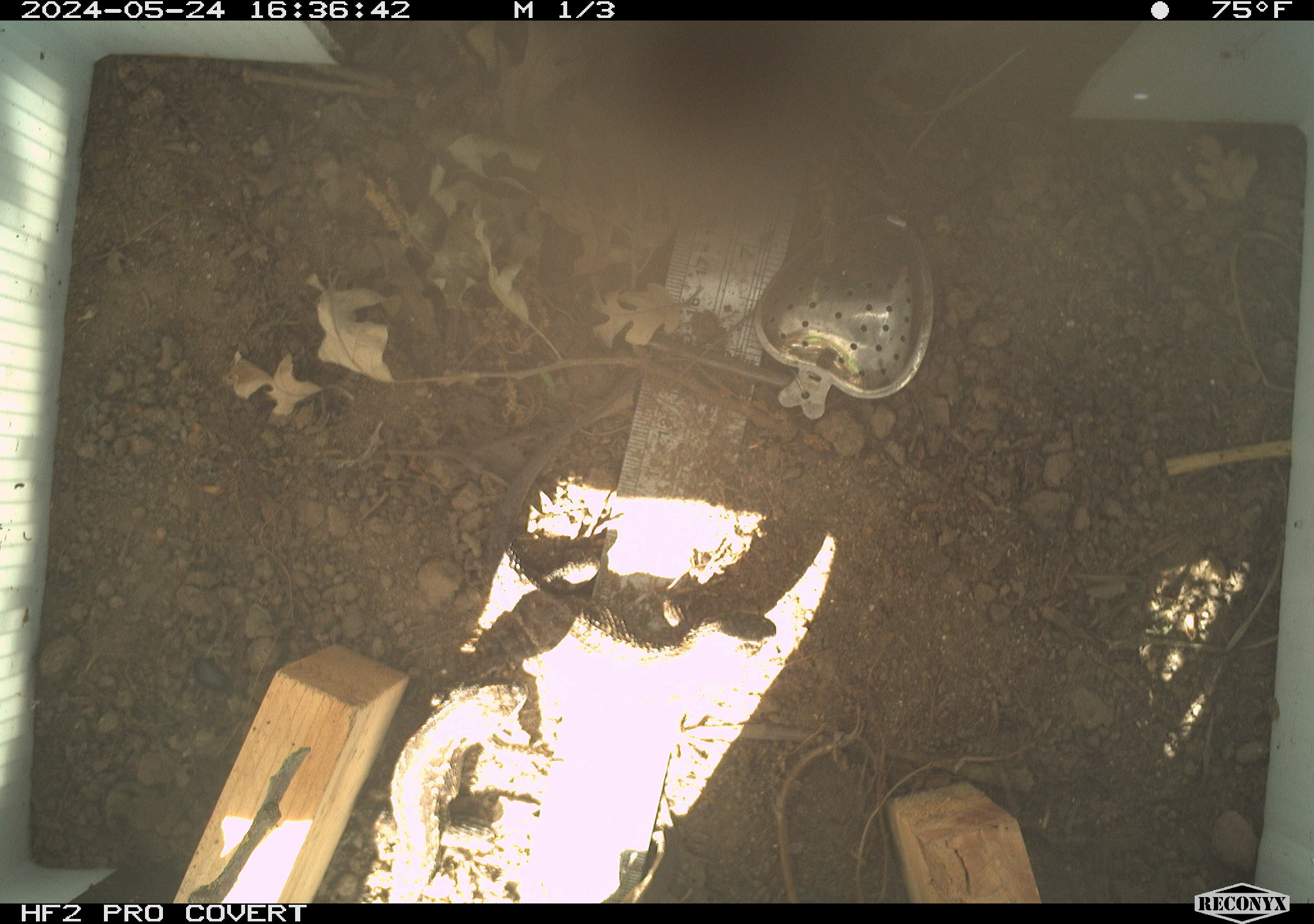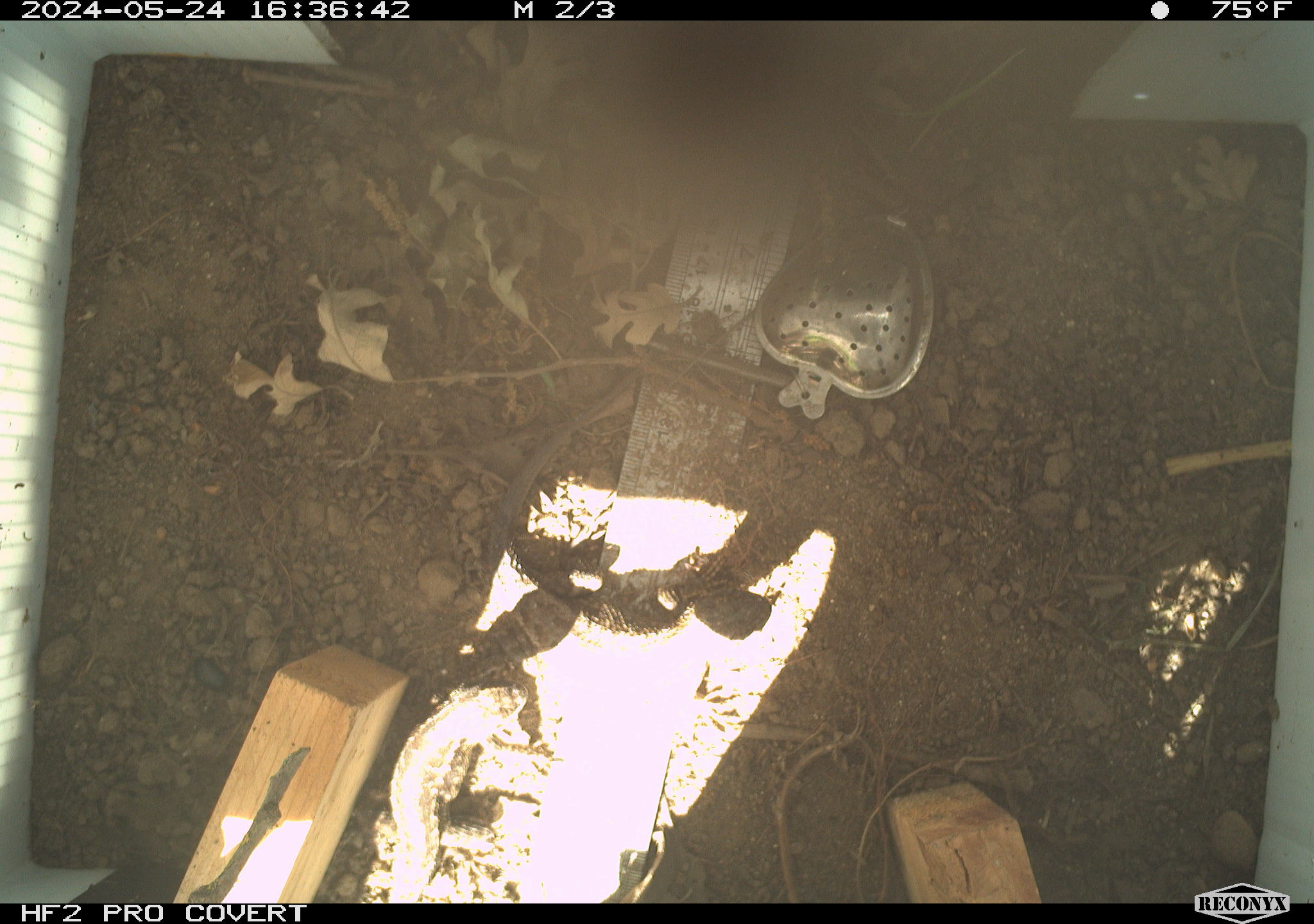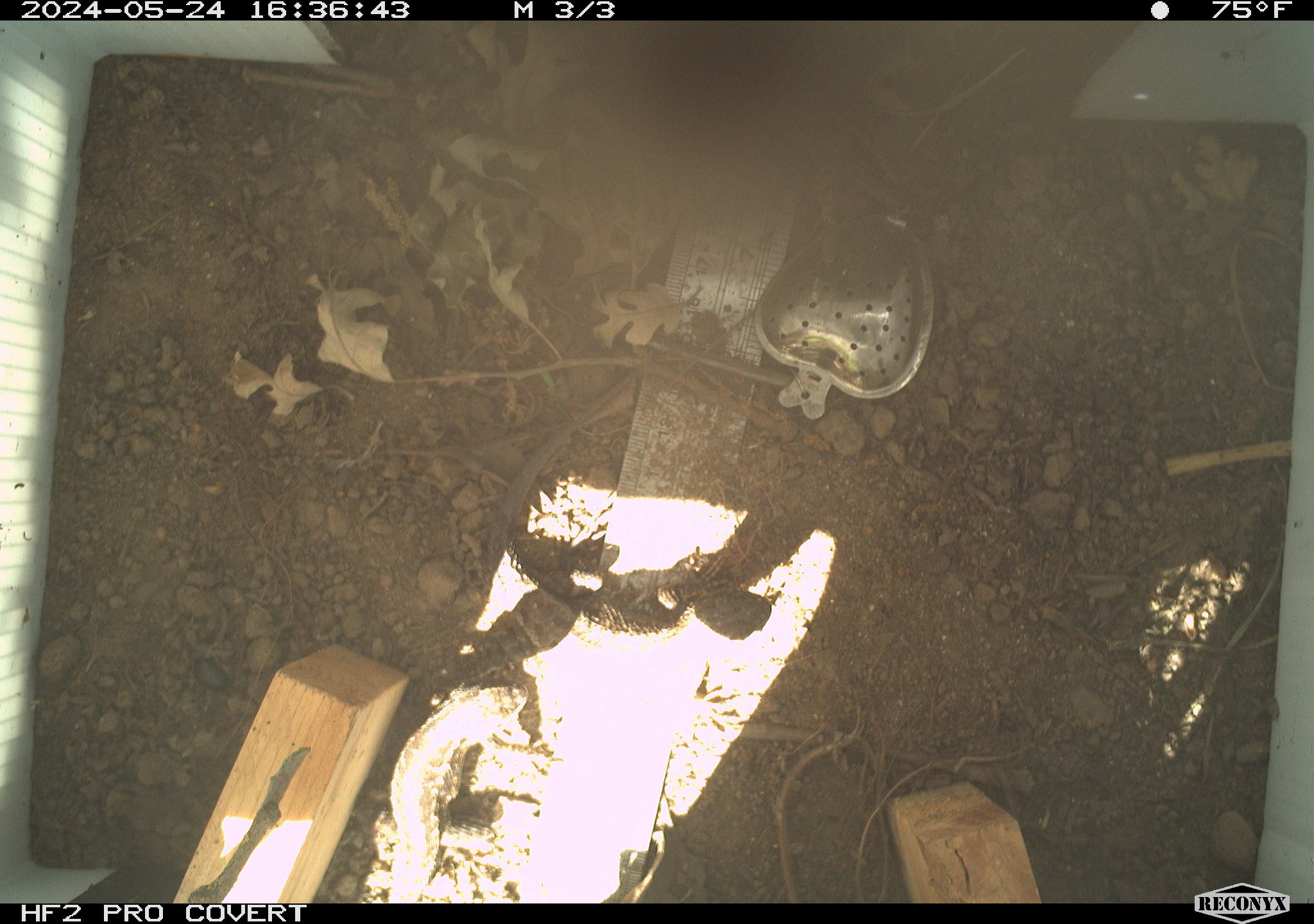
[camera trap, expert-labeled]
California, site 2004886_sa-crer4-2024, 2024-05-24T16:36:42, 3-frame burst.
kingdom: Animalia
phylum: Chordata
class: Reptilia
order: Squamata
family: Phrynosomatidae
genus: Sceloporus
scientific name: Sceloporus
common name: spiny lizards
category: sceloporus species